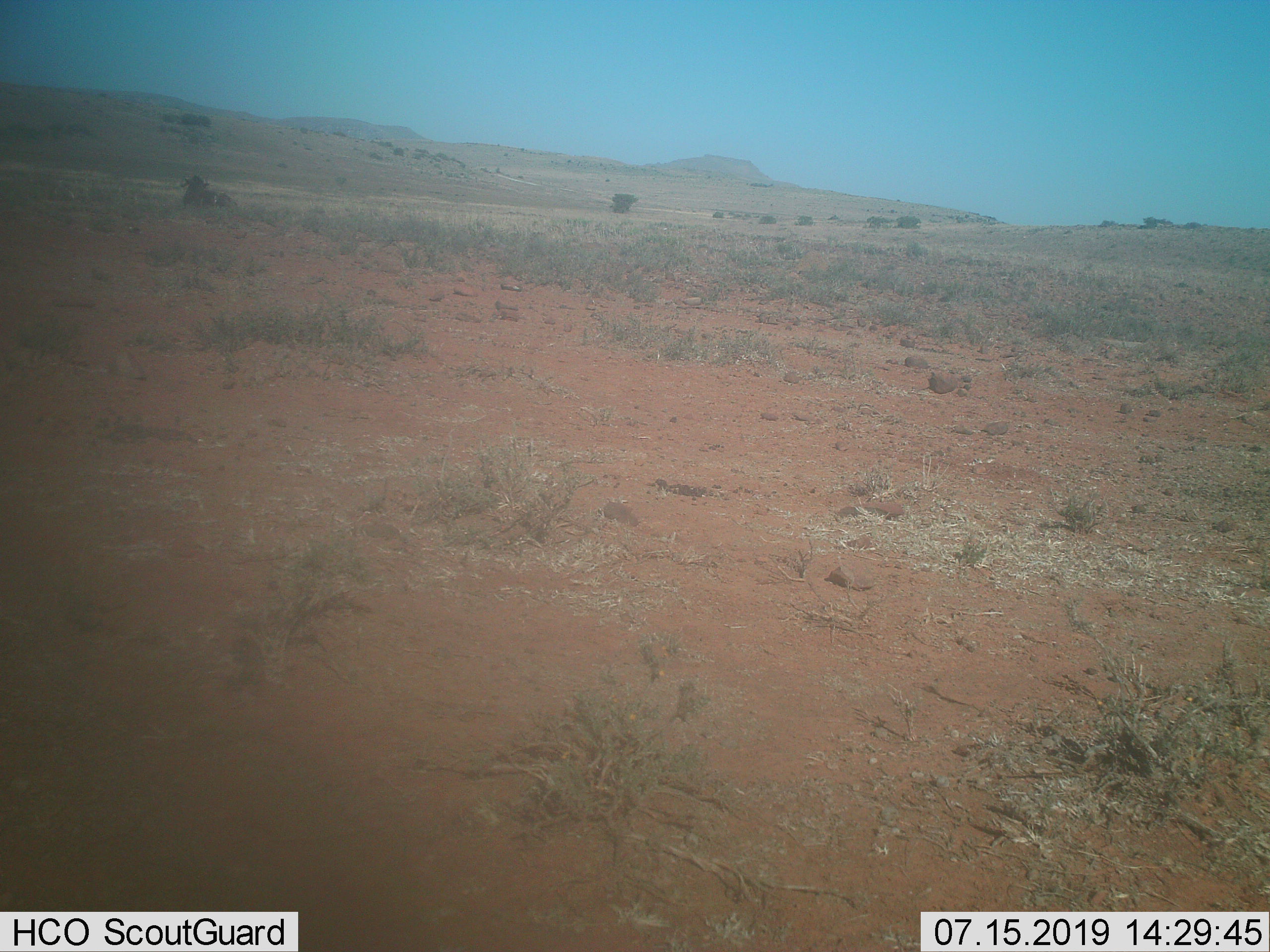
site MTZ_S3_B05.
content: unidentified animal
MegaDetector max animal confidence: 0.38